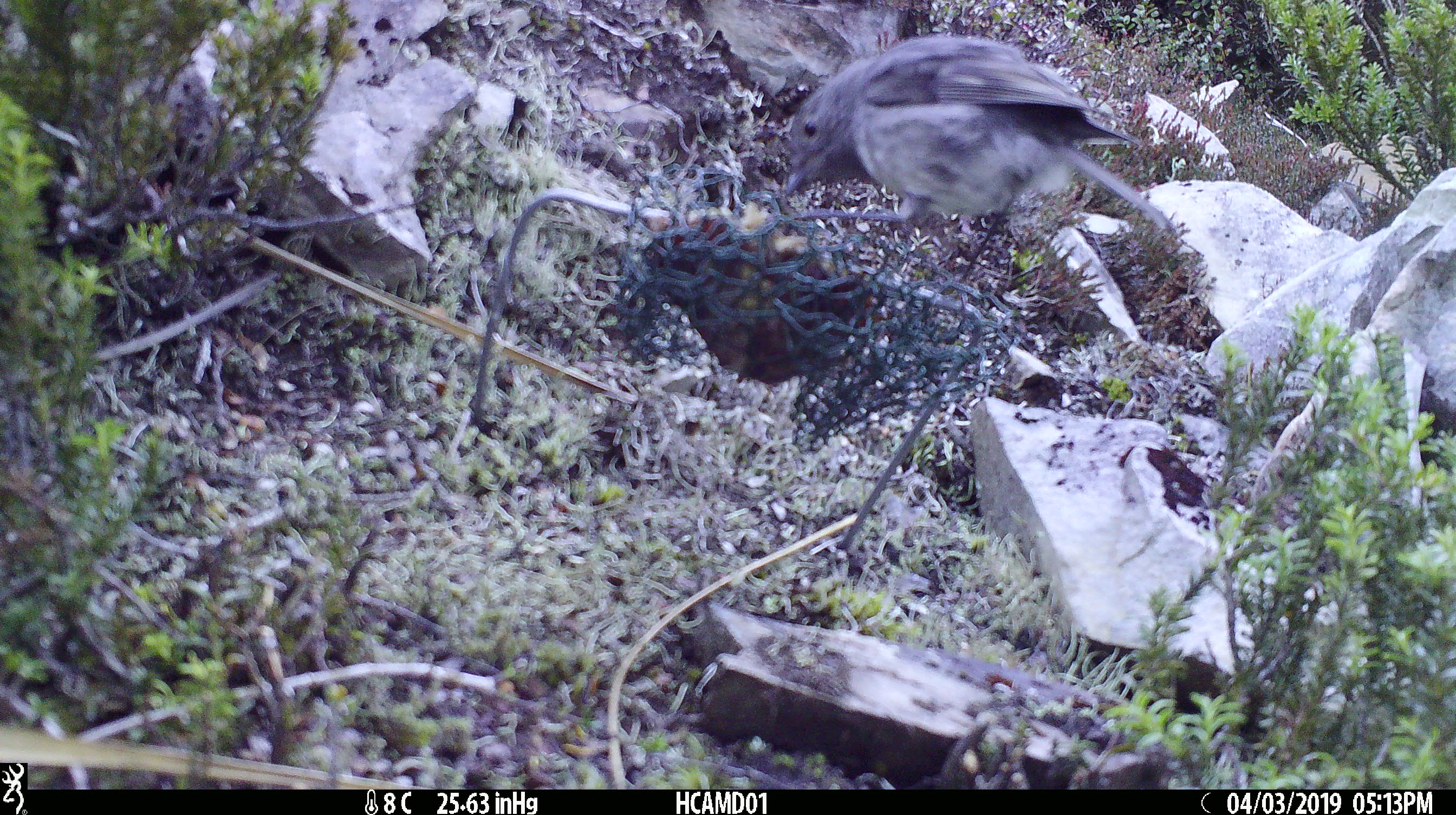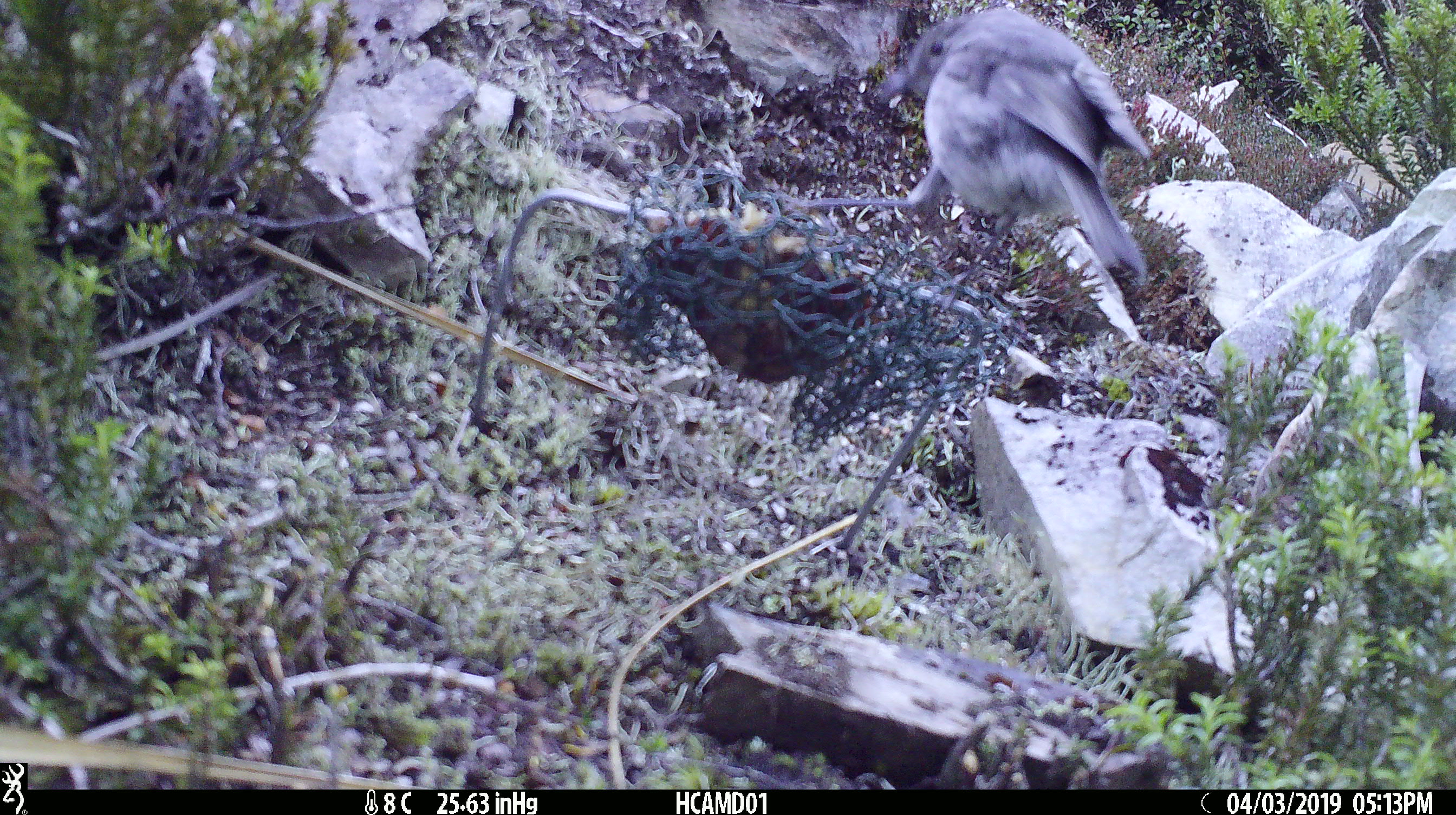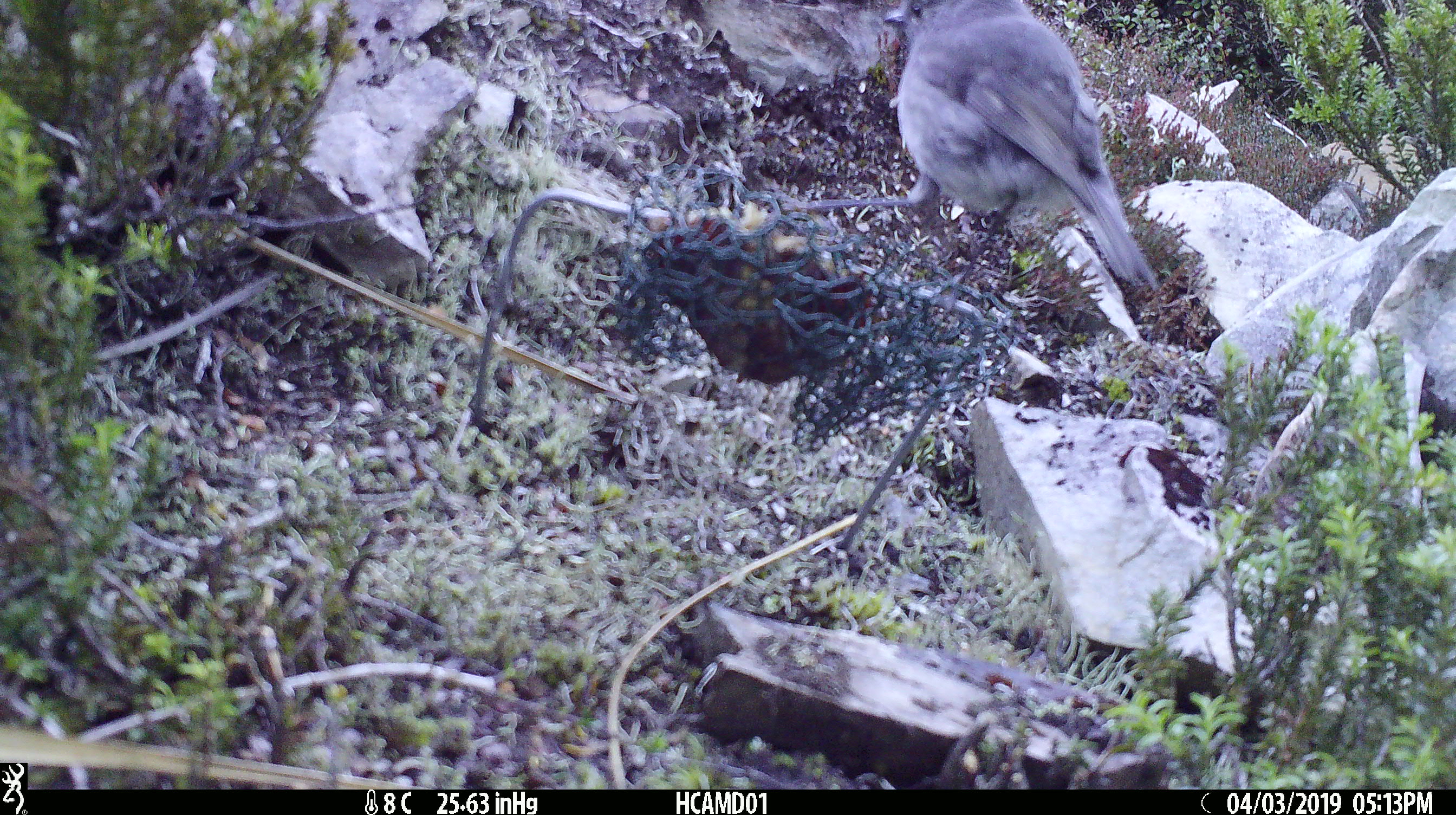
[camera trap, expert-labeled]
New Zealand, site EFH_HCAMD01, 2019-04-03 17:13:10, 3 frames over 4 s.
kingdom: Animalia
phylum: Chordata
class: Aves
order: Passeriformes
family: Petroicidae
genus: Petroica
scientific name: Petroica australis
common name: new zealand robin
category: robin